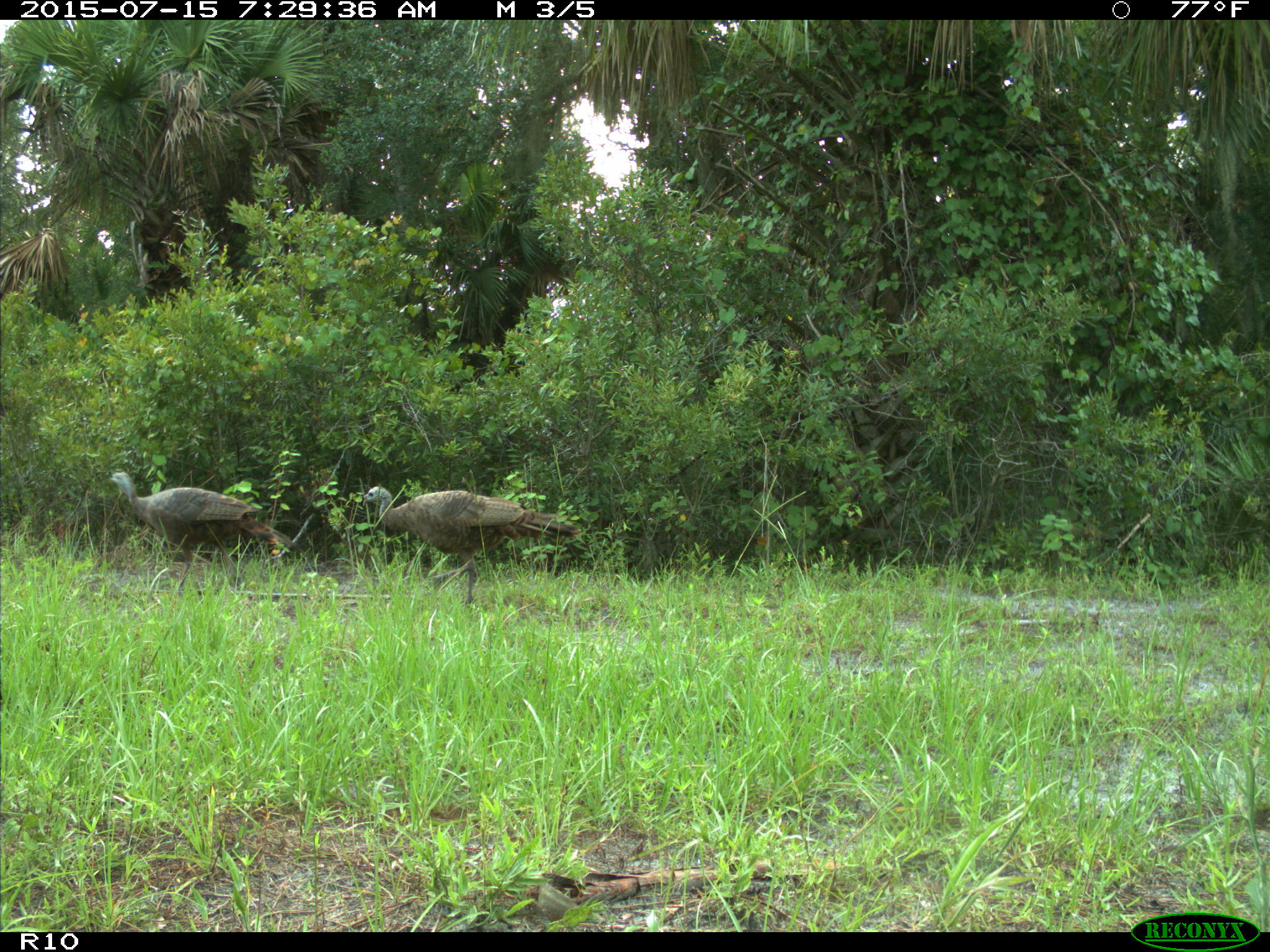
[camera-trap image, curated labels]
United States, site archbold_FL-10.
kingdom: Animalia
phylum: Chordata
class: Aves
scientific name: Aves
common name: birds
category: unidentified bird